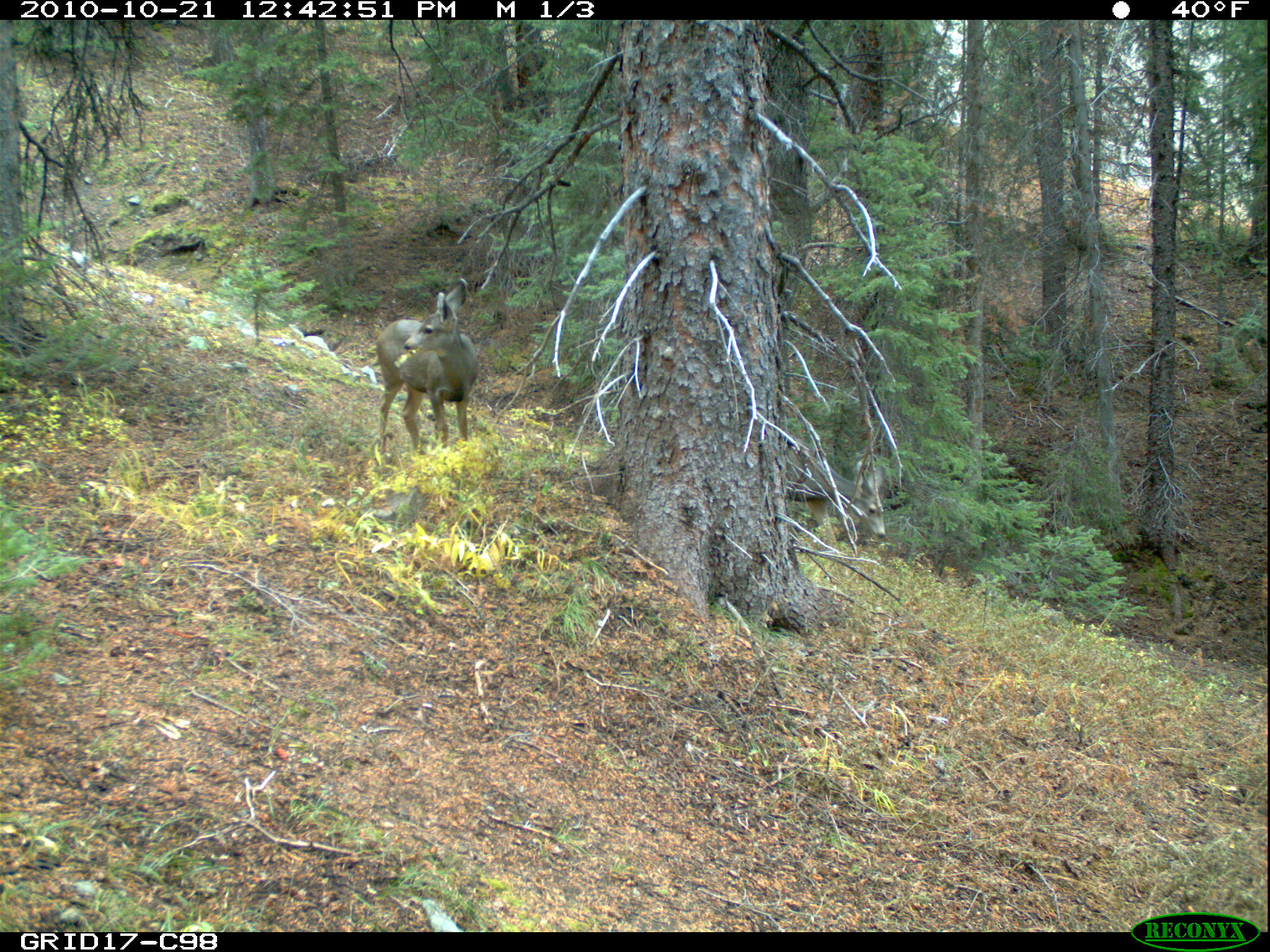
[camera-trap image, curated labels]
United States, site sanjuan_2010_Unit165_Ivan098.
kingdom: Animalia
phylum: Chordata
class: Mammalia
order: Artiodactyla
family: Cervidae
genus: Odocoileus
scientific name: Odocoileus hemionus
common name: mule deer